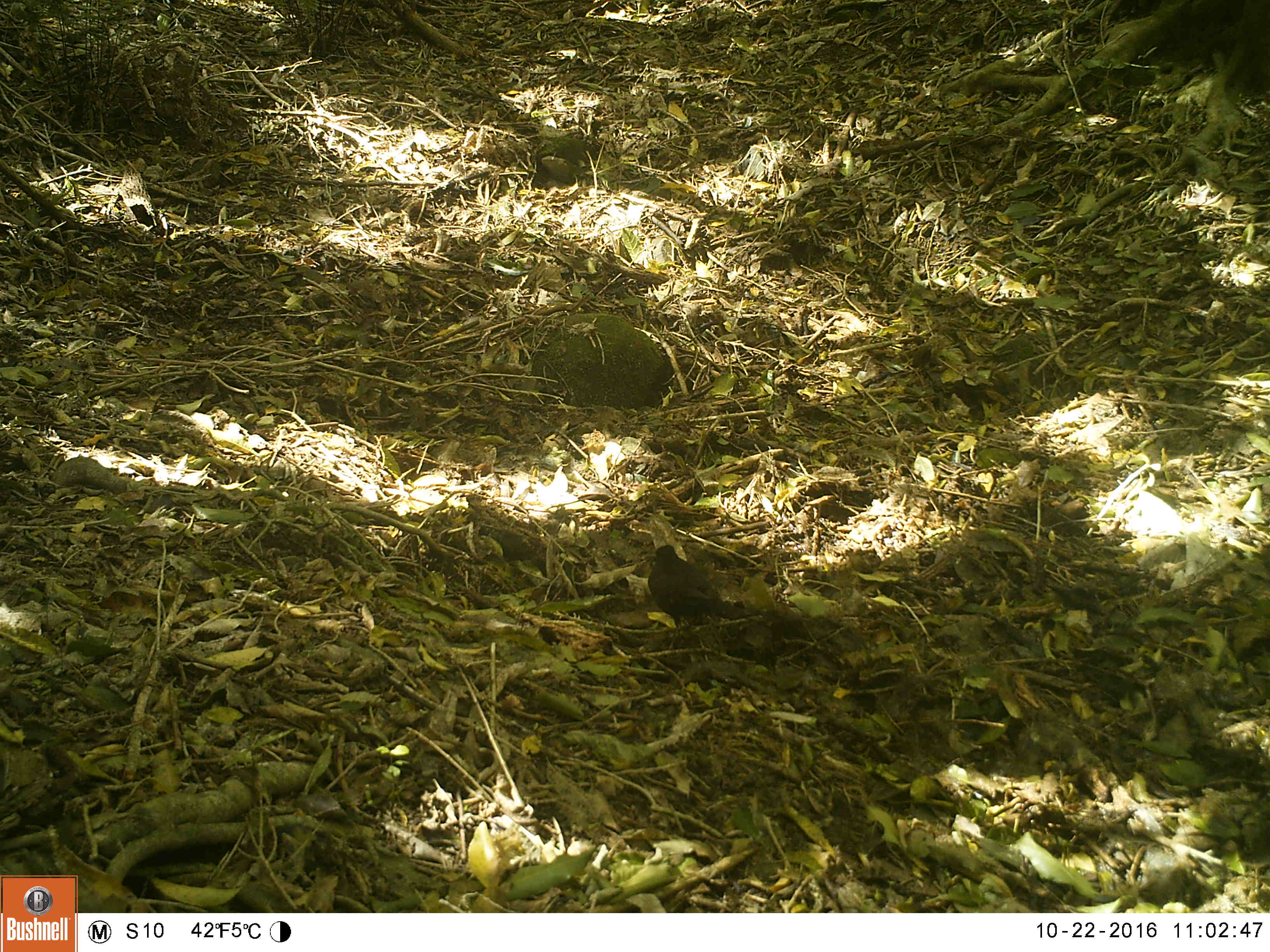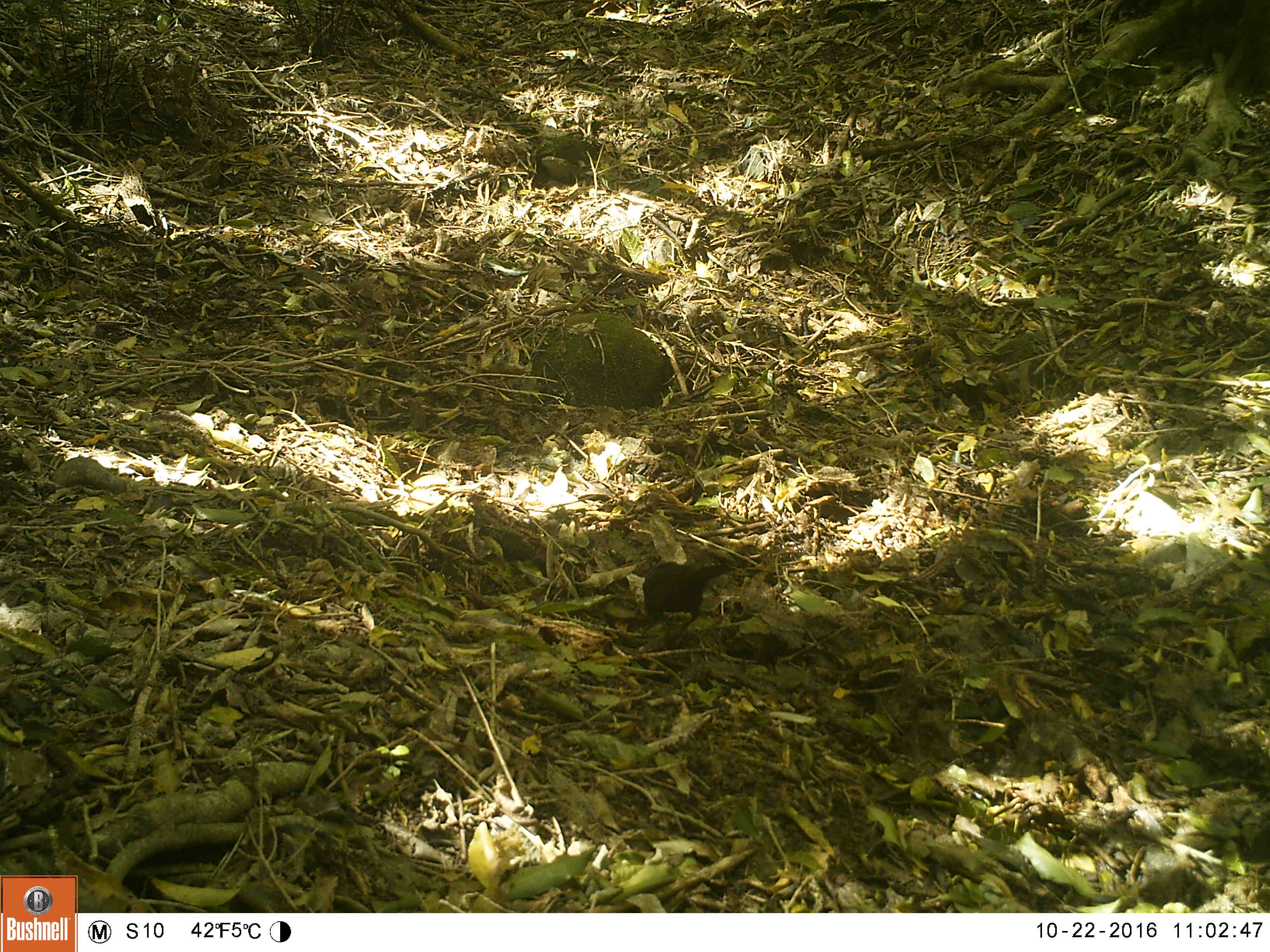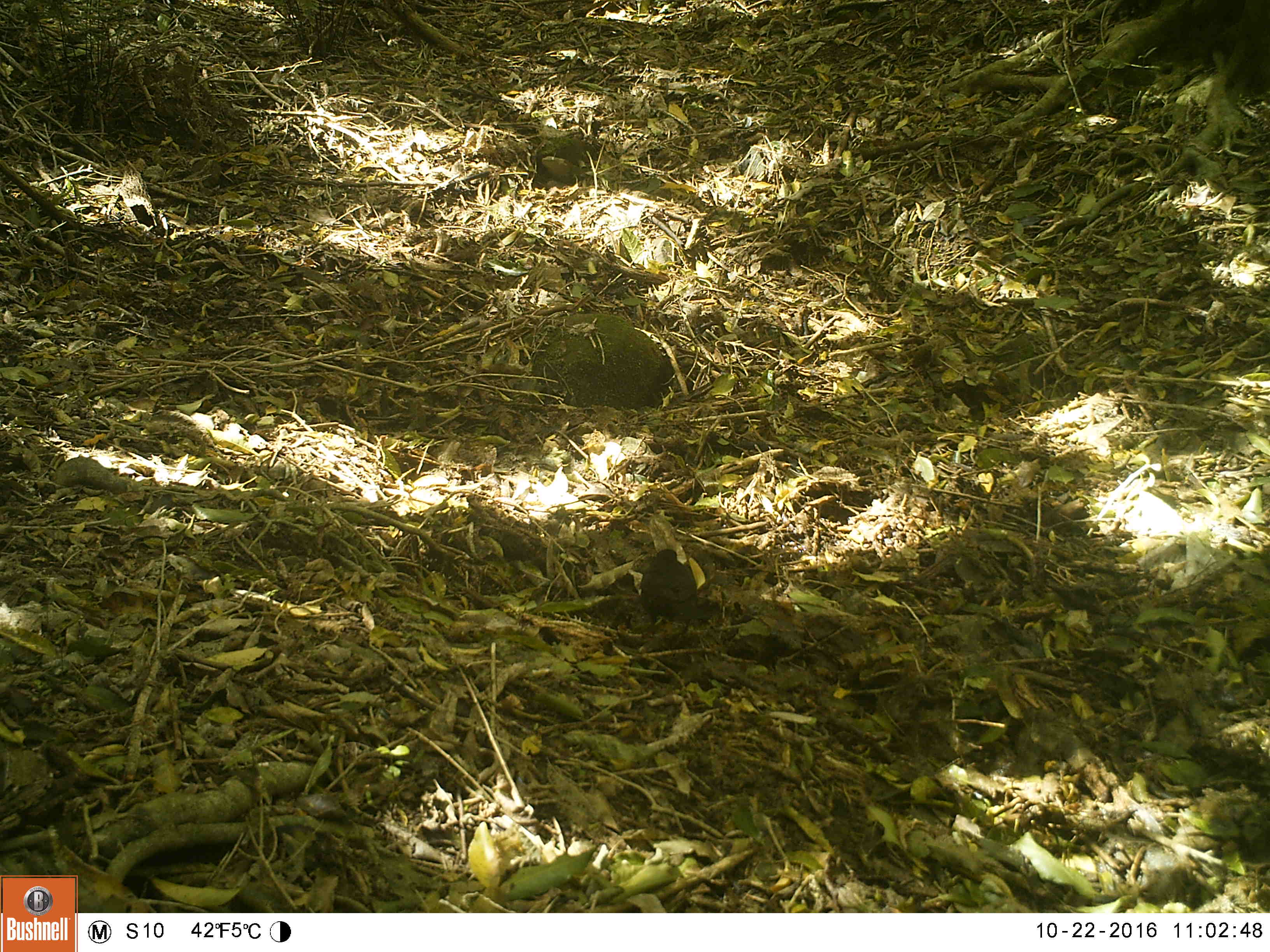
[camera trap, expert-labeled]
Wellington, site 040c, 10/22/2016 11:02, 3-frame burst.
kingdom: Animalia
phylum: Chordata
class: Aves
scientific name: Aves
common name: bird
Bird (Aves).